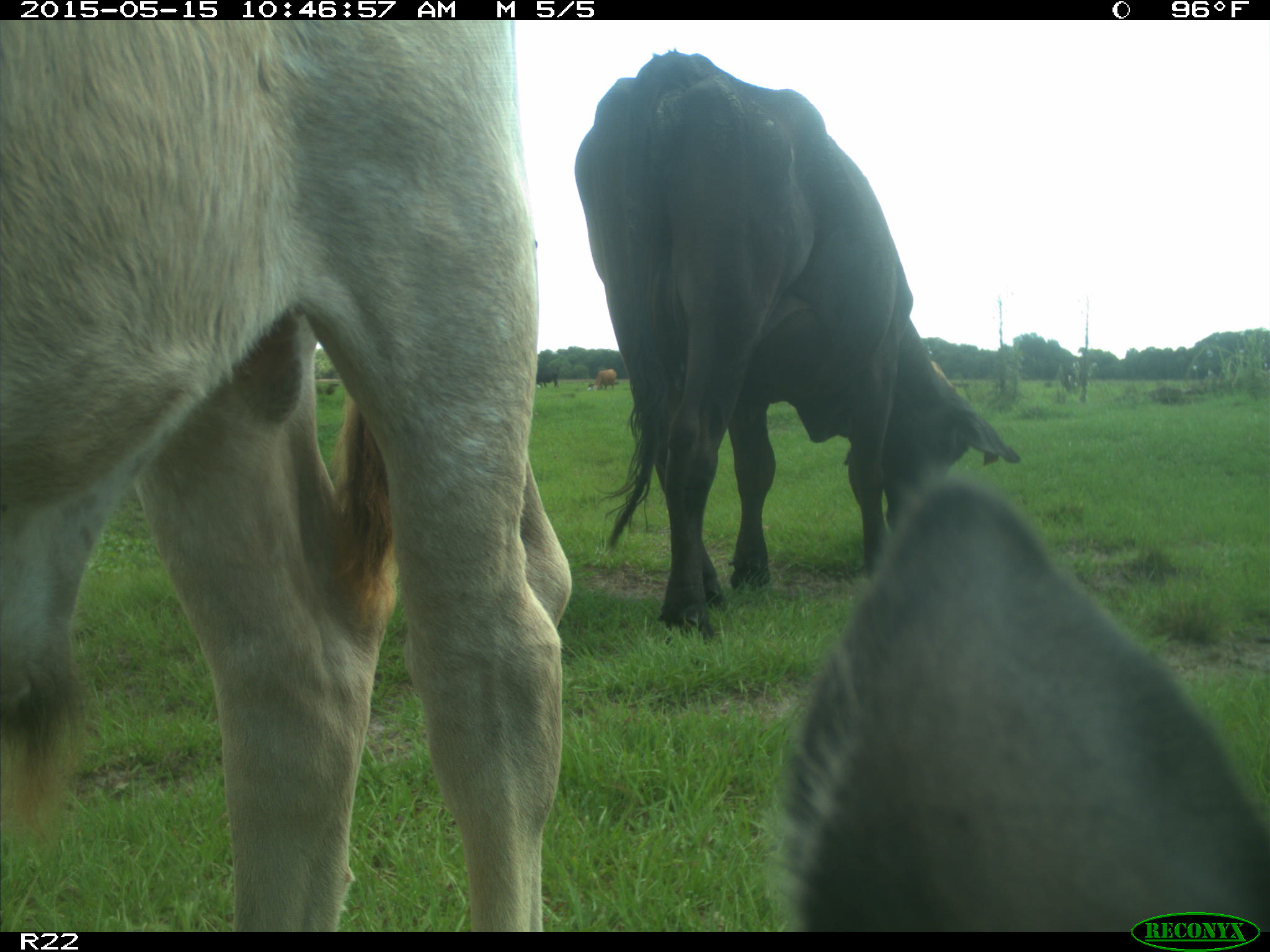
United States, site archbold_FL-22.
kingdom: Animalia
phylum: Chordata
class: Mammalia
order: Artiodactyla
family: Bovidae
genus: Bos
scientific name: Bos taurus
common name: domestic cow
Bos taurus (domestic cow).